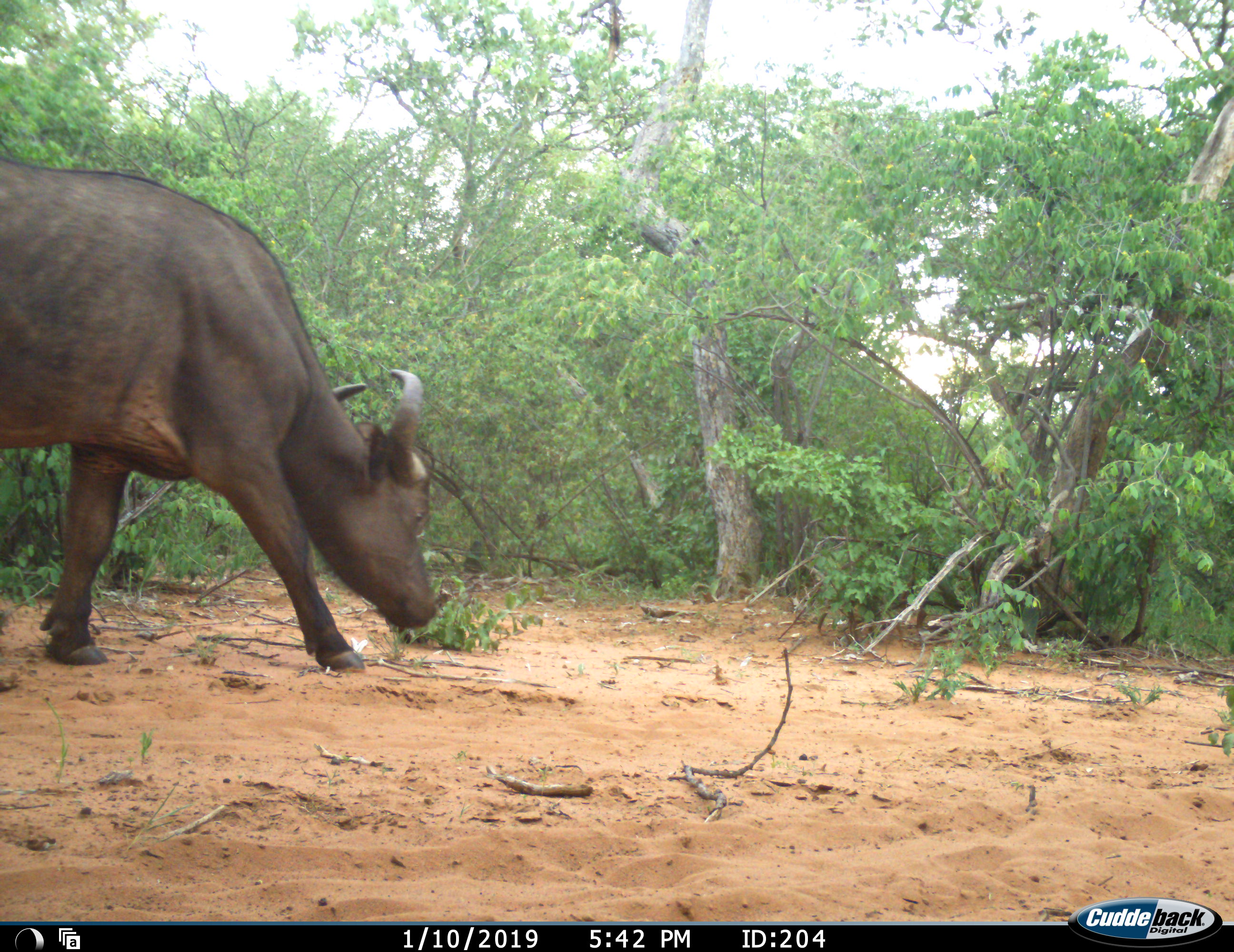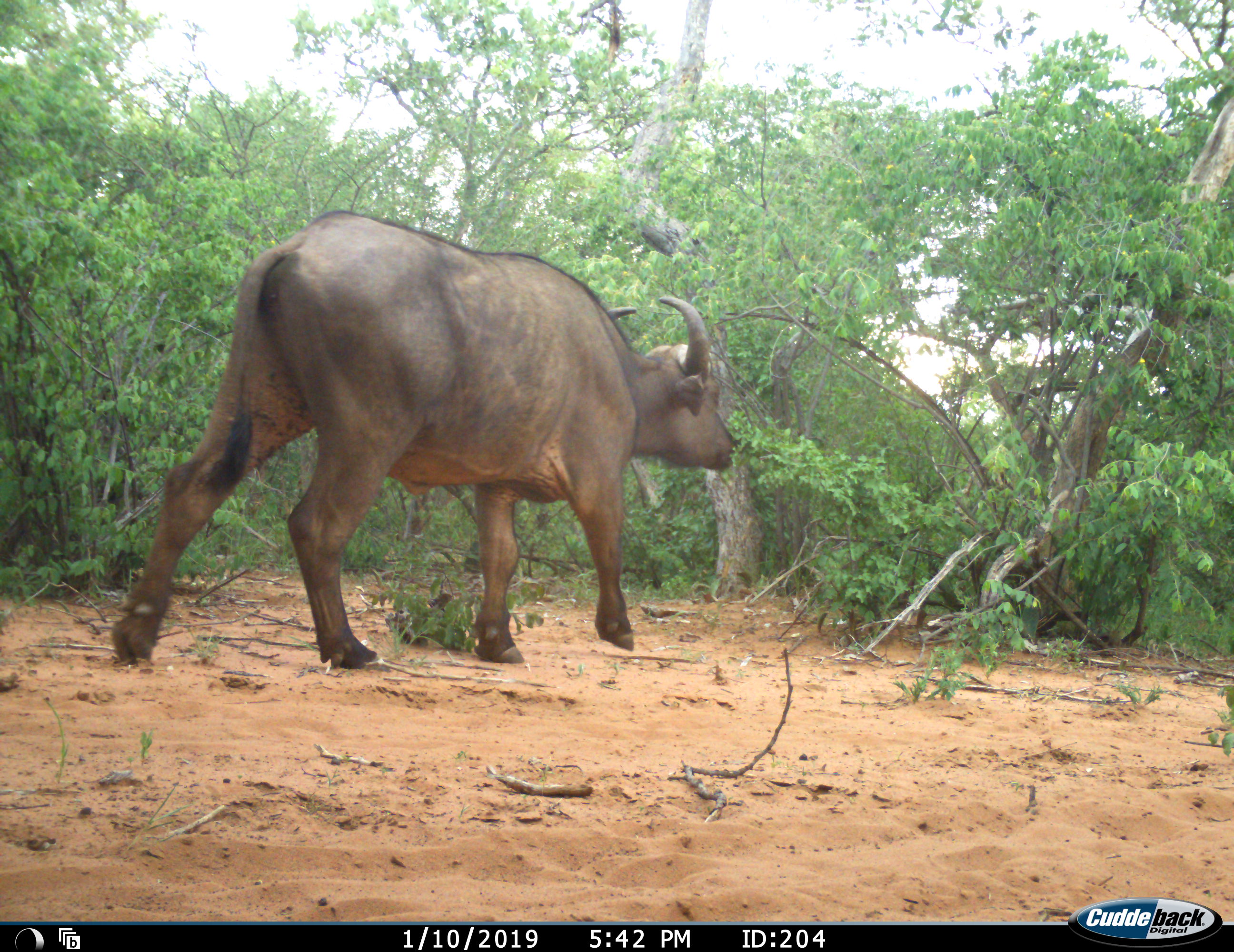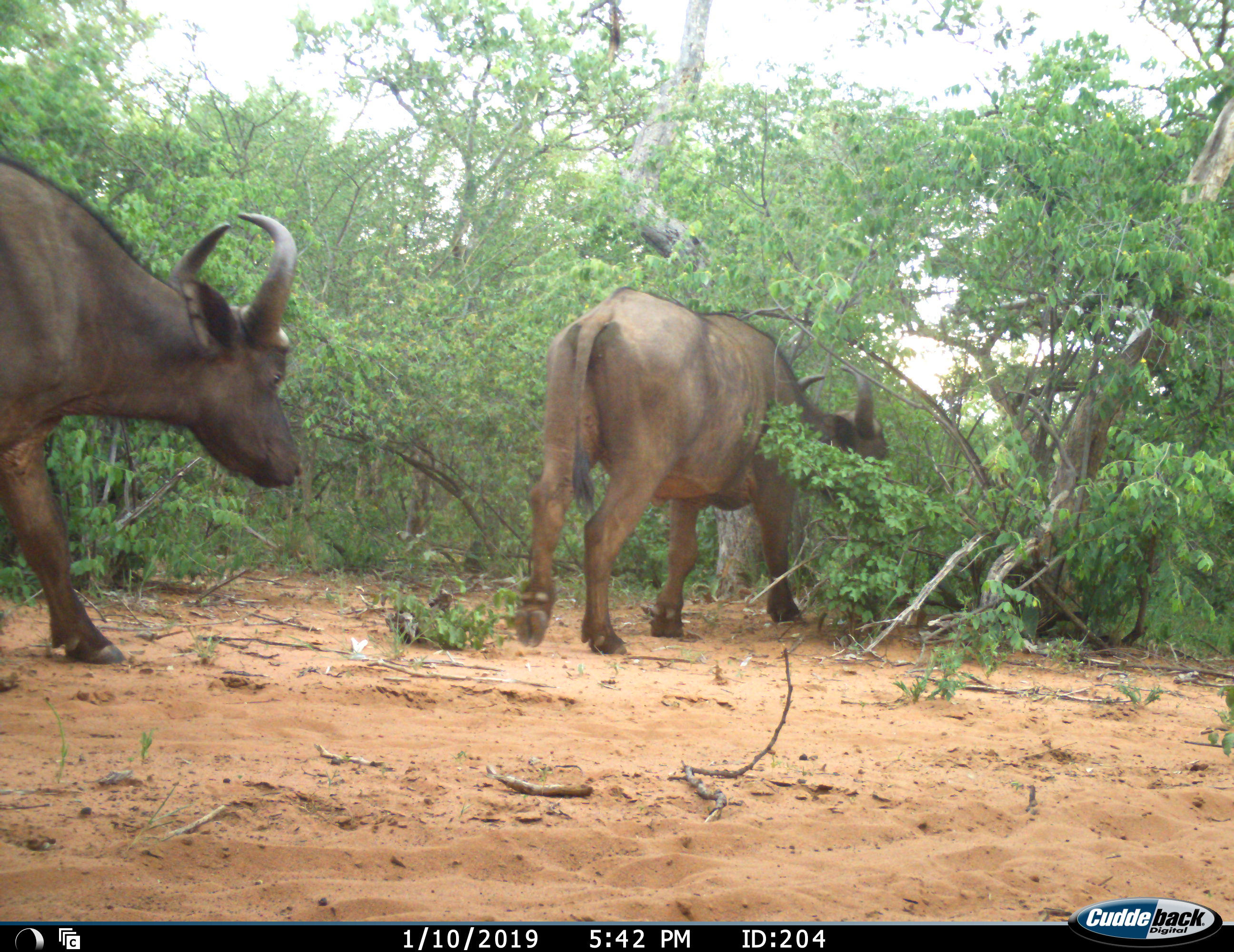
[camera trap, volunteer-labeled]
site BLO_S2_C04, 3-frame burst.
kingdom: Animalia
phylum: Chordata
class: Mammalia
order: Artiodactyla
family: Bovidae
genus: Syncerus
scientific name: Syncerus caffer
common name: african buffalo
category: buffalo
Buffalo (african buffalo) (Syncerus caffer), count 2. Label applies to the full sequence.